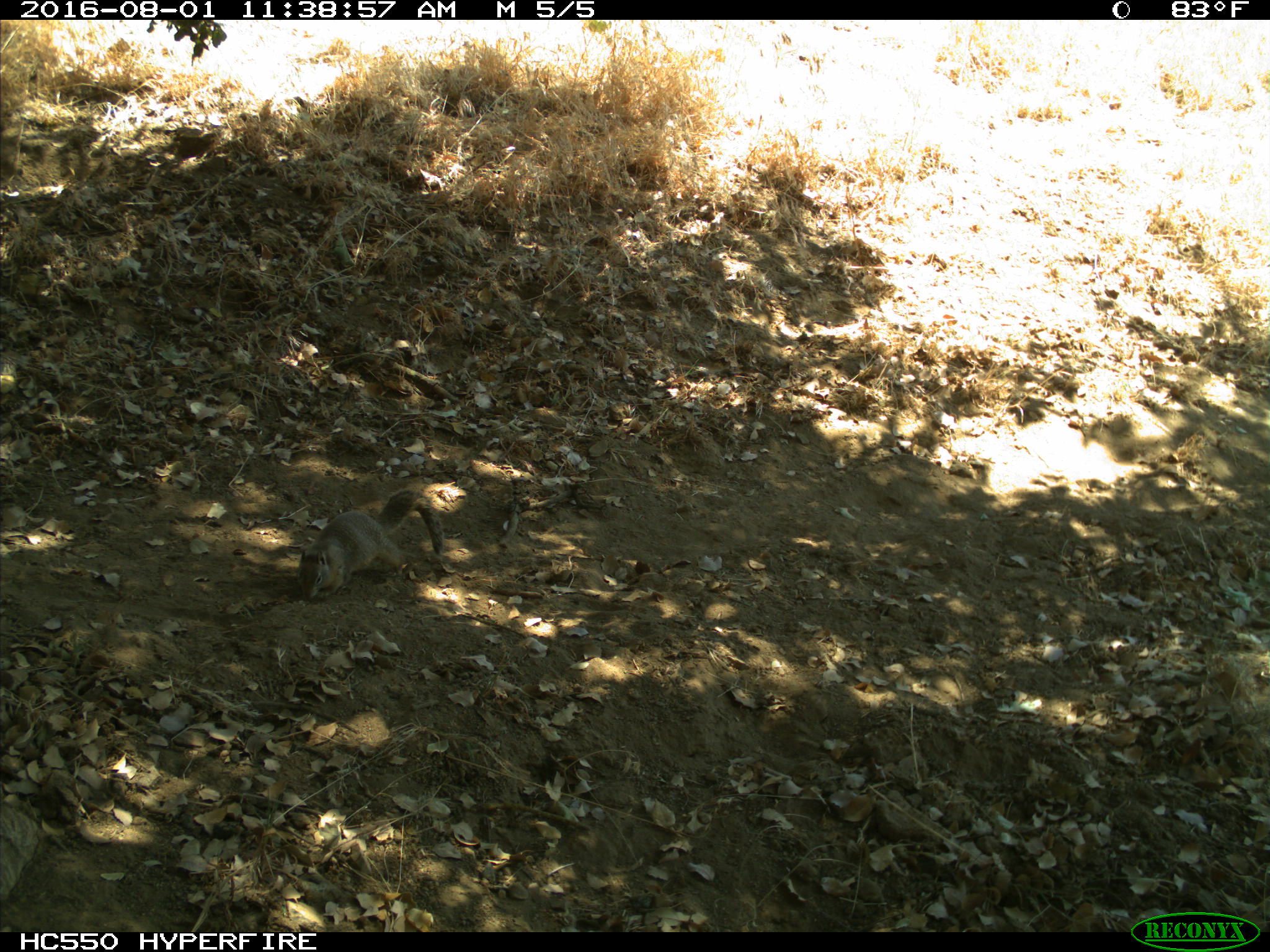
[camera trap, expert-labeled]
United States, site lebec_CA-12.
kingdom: Animalia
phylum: Chordata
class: Mammalia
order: Rodentia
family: Sciuridae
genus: Otospermophilus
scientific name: Otospermophilus beecheyi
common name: california ground squirrel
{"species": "Otospermophilus beecheyi (california ground squirrel)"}